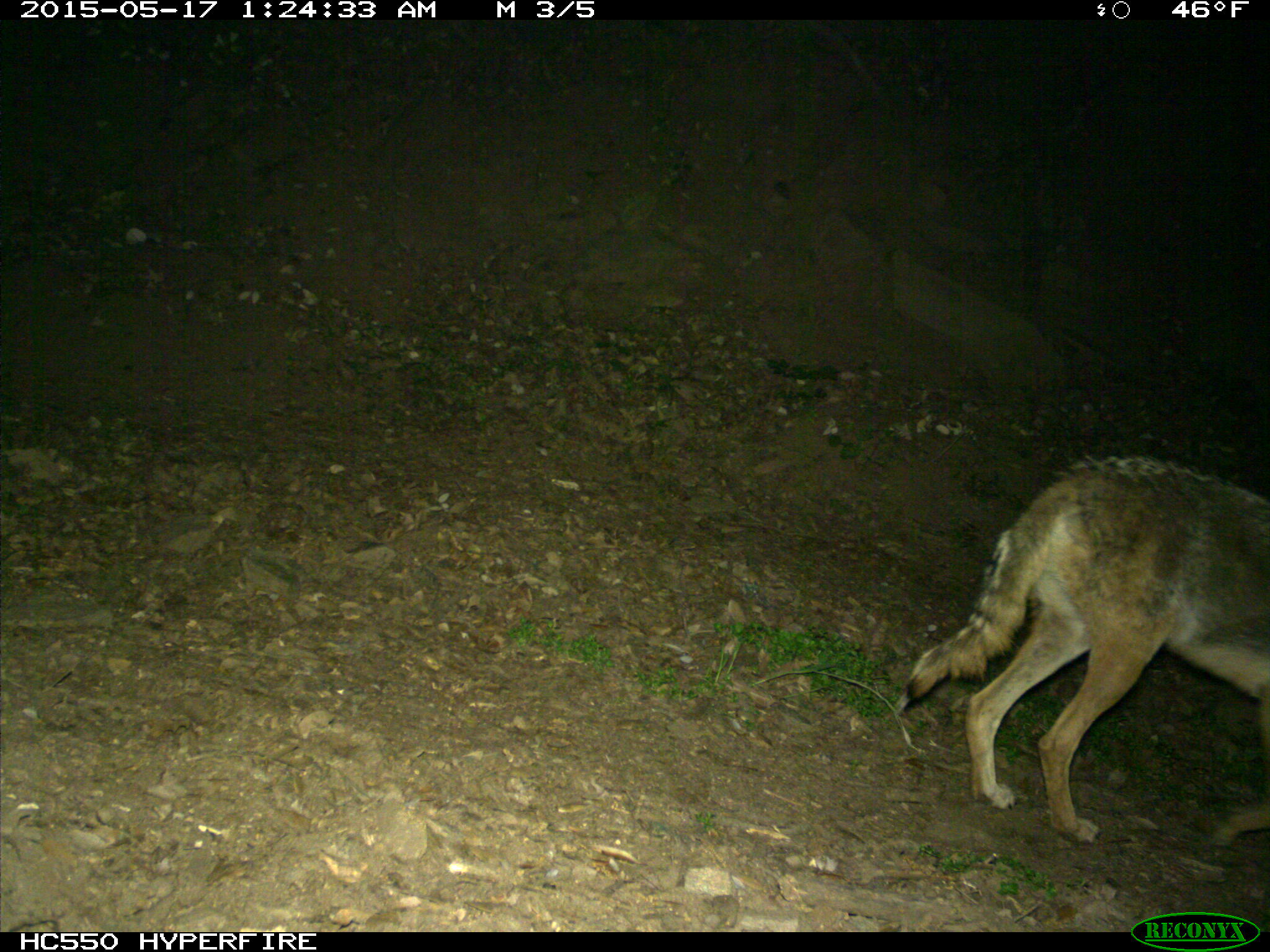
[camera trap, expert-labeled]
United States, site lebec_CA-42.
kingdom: Animalia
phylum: Chordata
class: Mammalia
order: Carnivora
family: Canidae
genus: Canis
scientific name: Canis latrans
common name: coyote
Canis latrans (coyote).